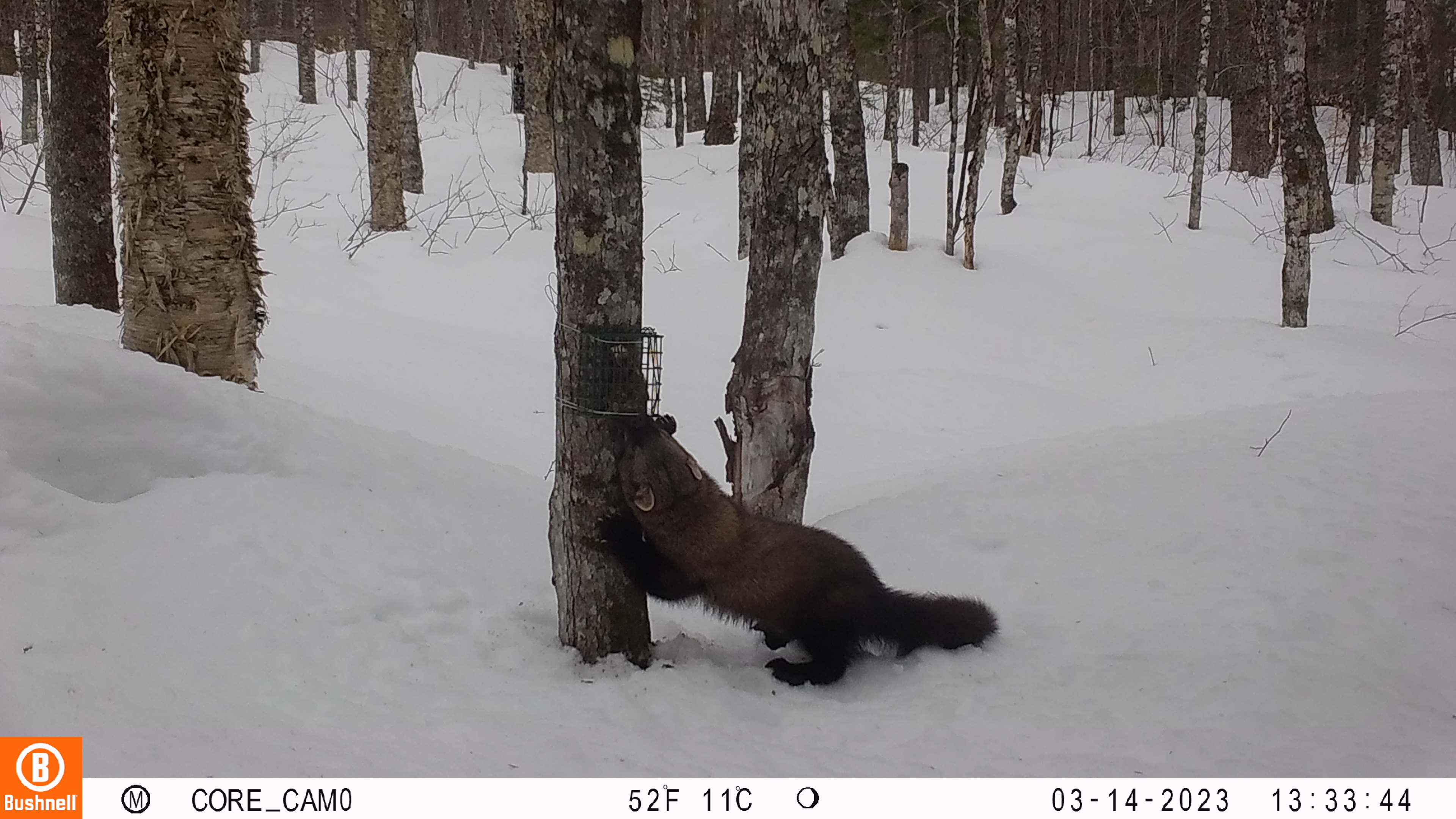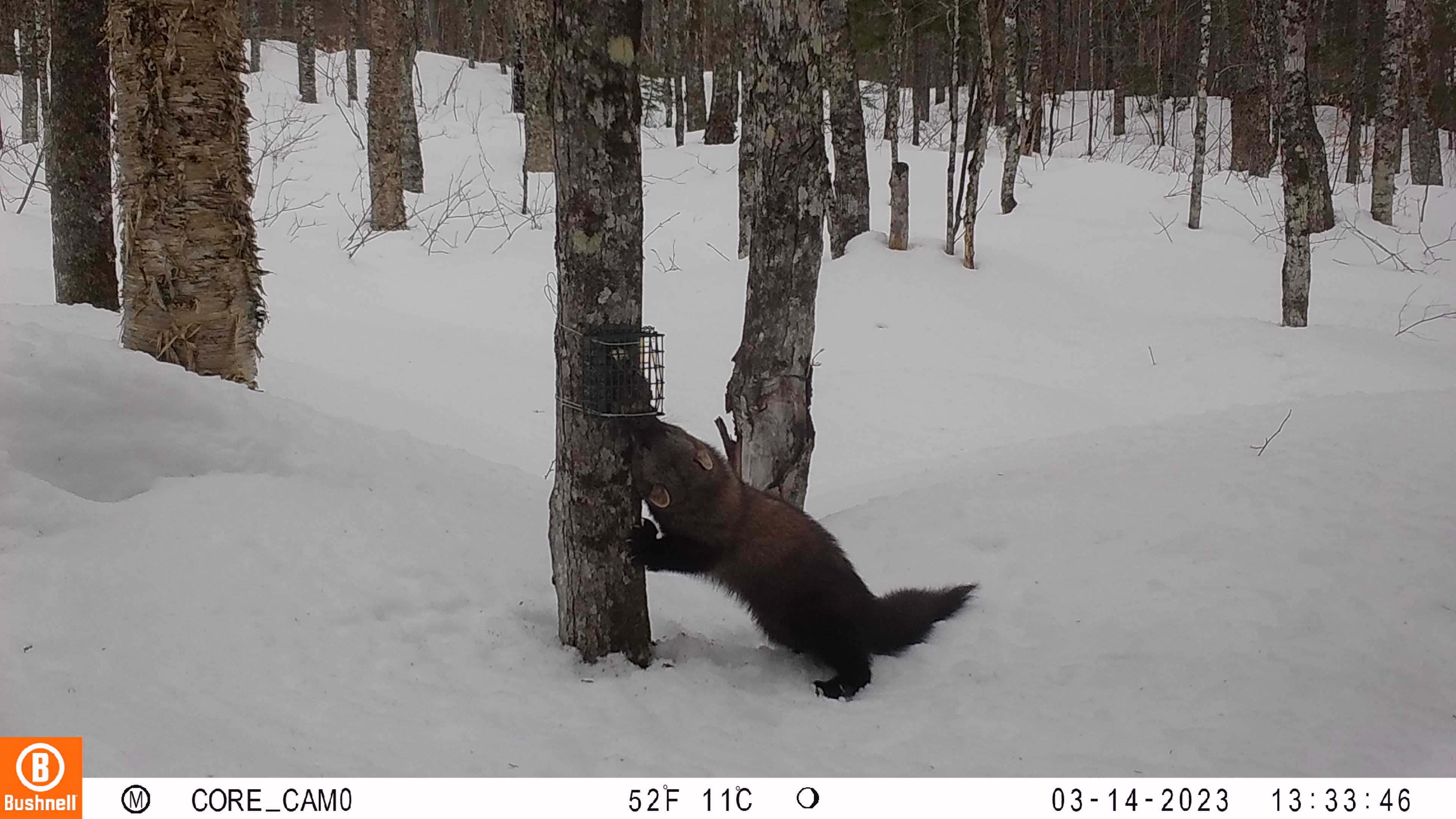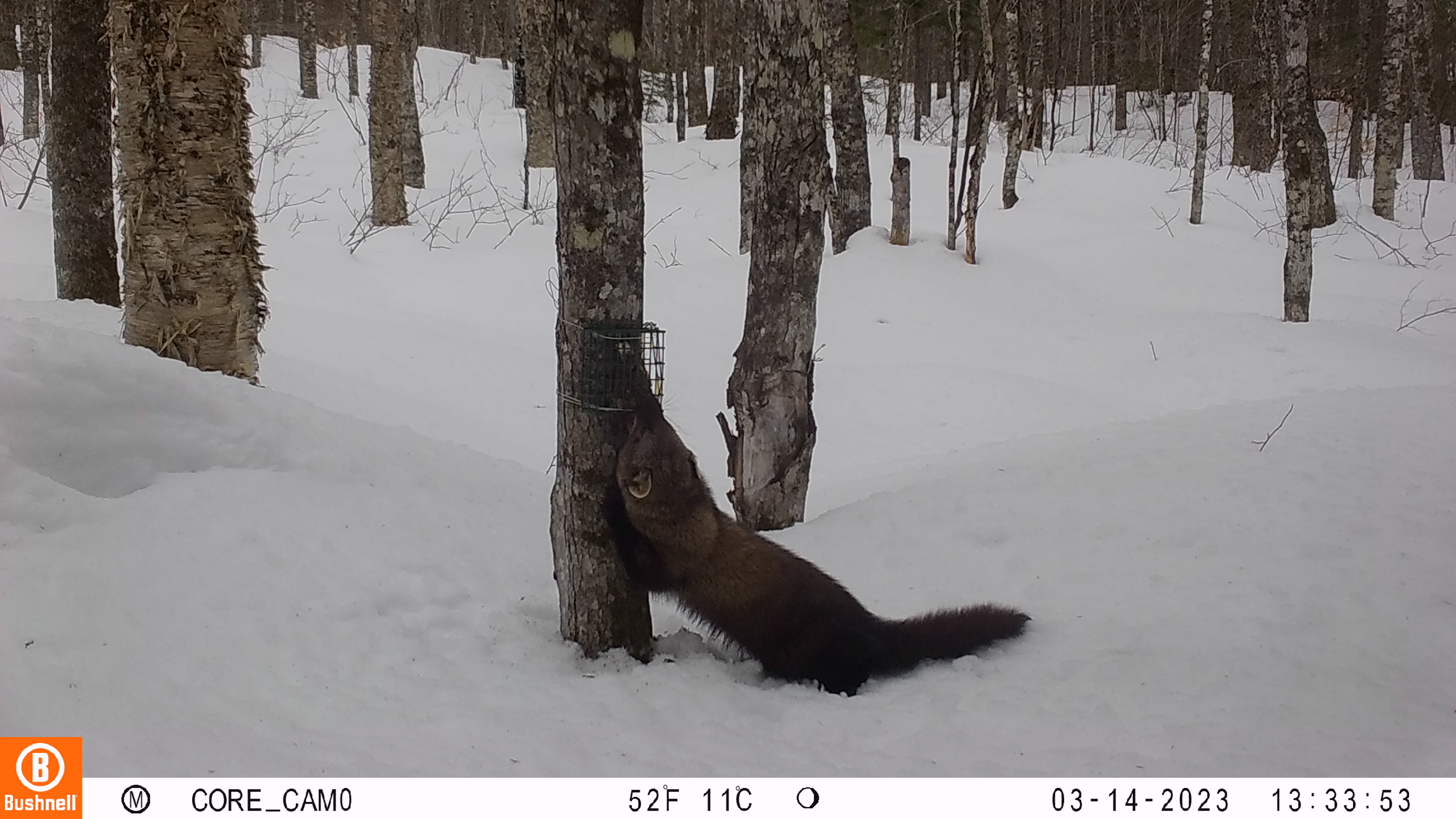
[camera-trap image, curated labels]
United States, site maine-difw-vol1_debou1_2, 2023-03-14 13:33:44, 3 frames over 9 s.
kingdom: Animalia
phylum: Chordata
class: Mammalia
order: Carnivora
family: Mustelidae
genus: Pekania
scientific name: Pekania pennanti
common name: fisher